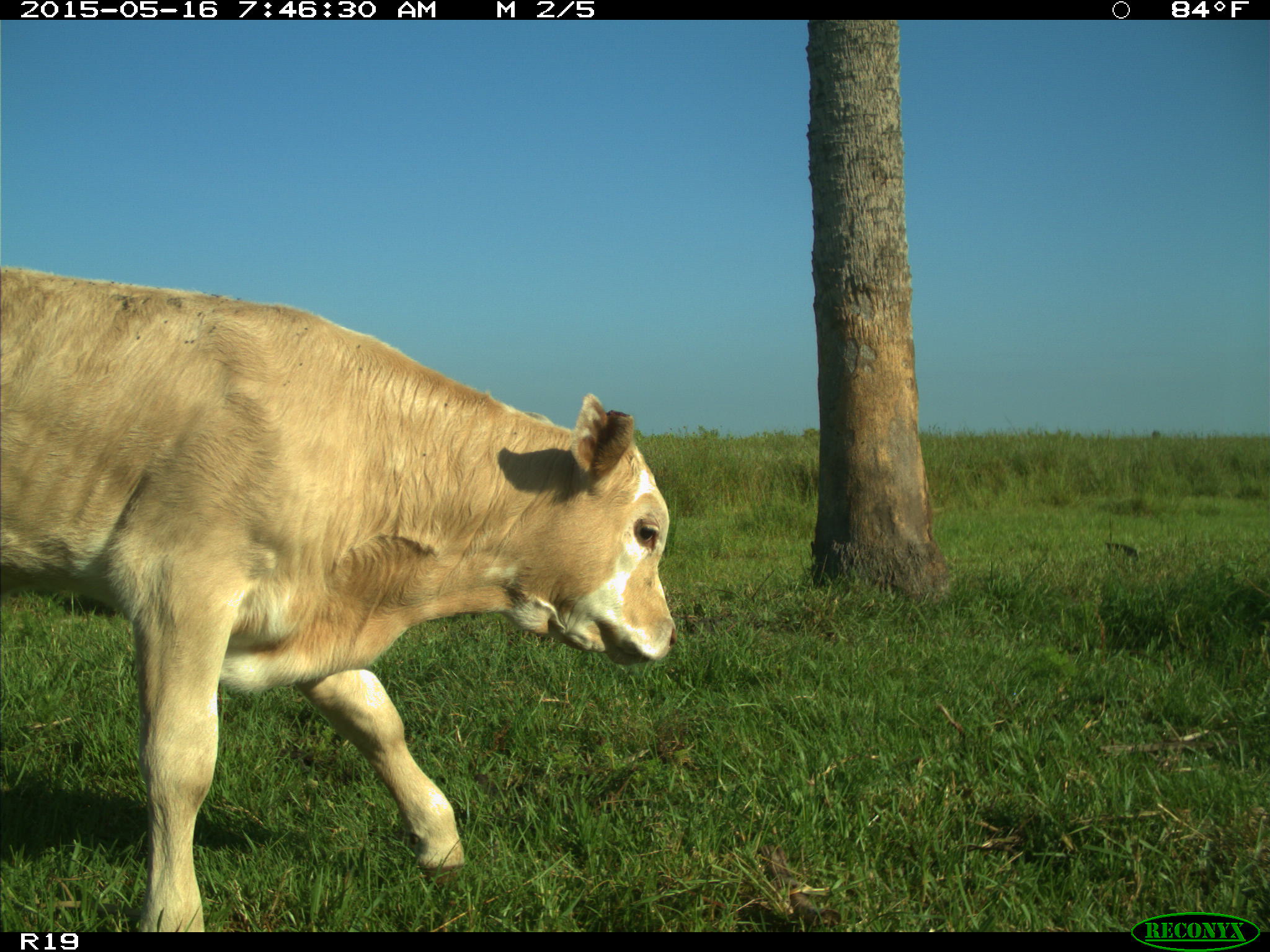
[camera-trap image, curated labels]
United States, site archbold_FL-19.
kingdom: Animalia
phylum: Chordata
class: Mammalia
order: Artiodactyla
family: Bovidae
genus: Bos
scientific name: Bos taurus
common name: domestic cow